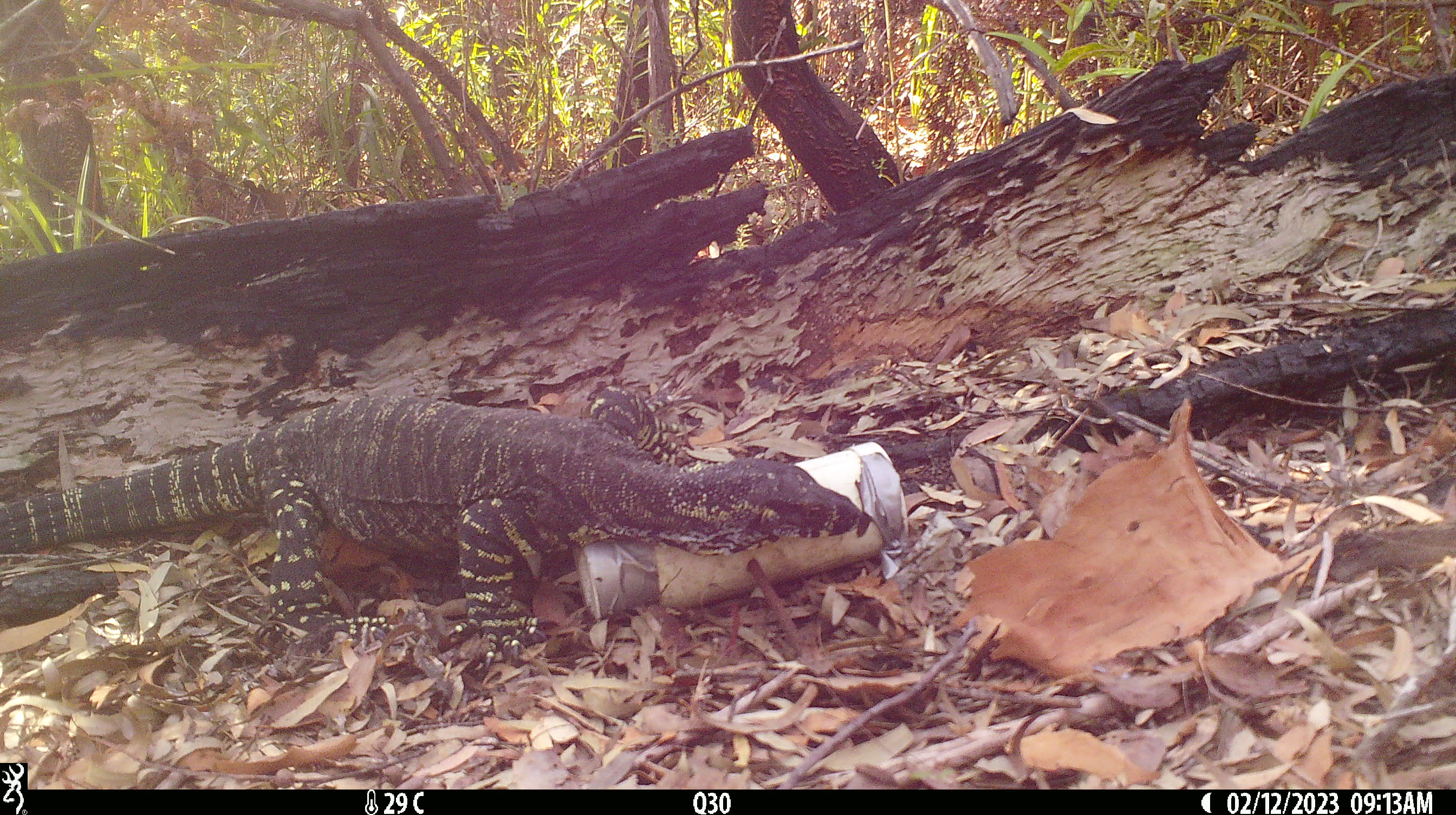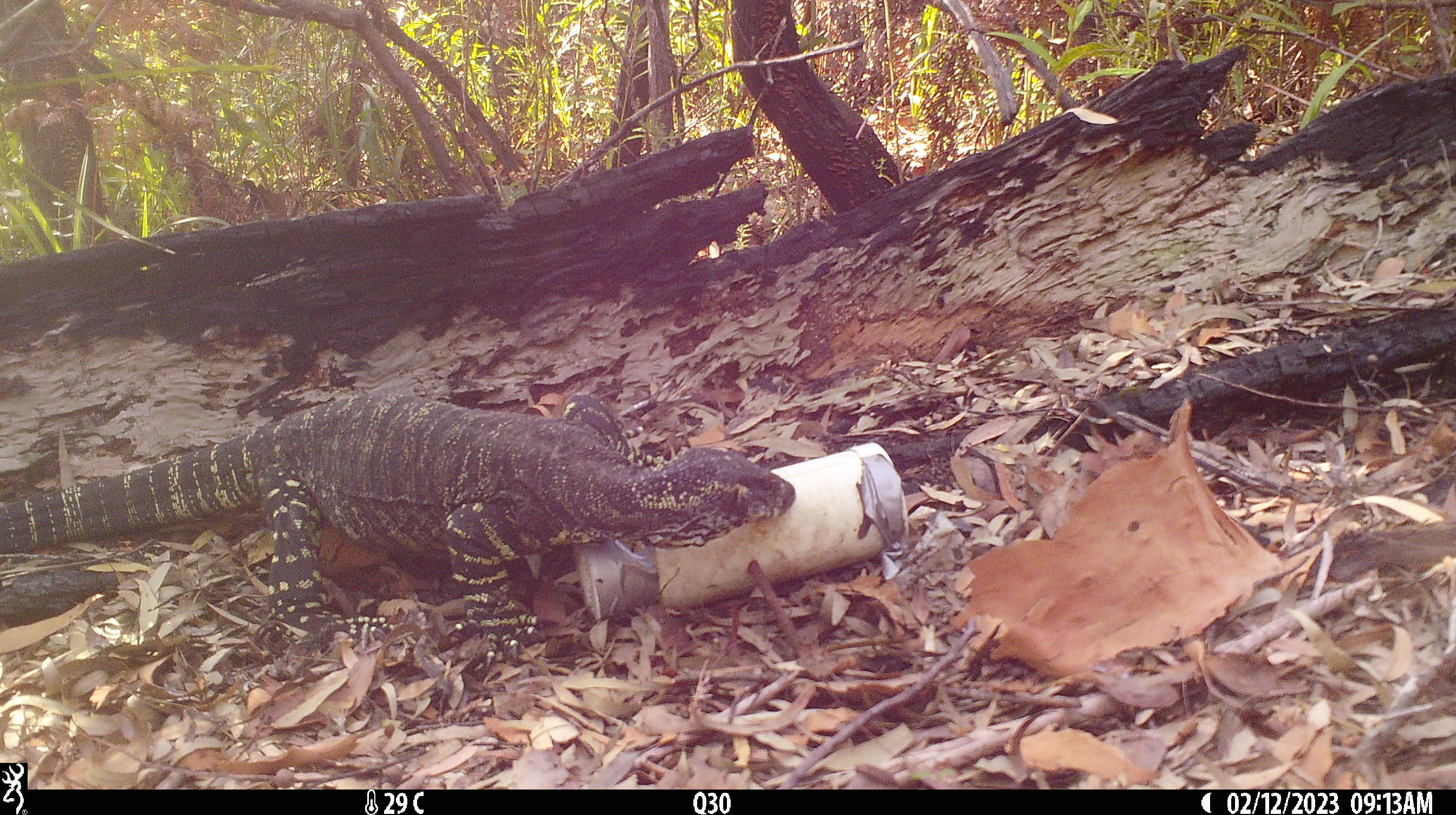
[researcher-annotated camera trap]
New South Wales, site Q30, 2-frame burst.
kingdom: Animalia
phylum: Chordata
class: Reptilia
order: Squamata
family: Varanidae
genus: Varanus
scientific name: Varanus varius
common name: lace monitor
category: goanna